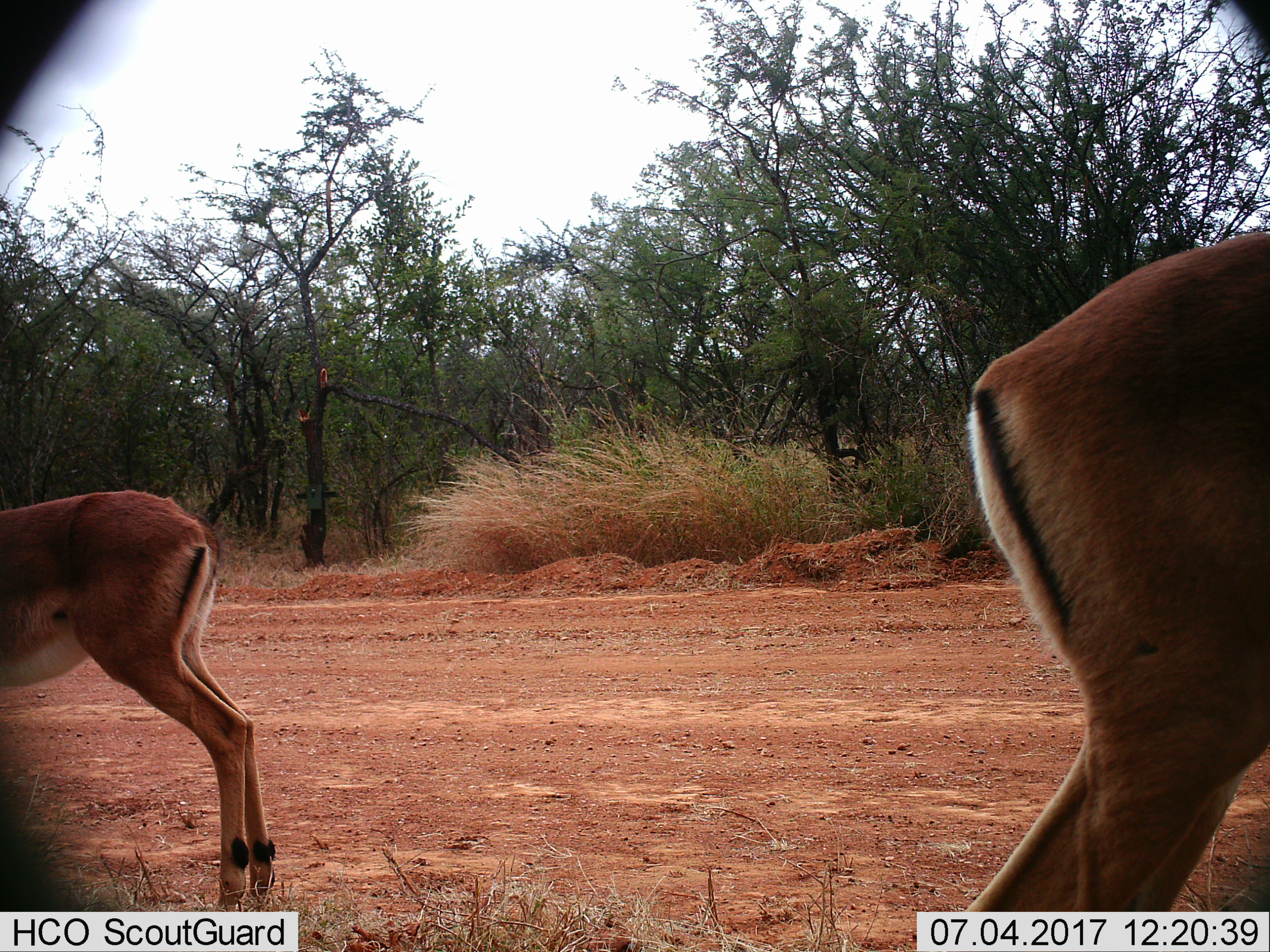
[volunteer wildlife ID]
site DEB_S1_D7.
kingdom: Animalia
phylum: Chordata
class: Mammalia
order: Artiodactyla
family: Bovidae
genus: Aepyceros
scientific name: Aepyceros melampus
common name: impala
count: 2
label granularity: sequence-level